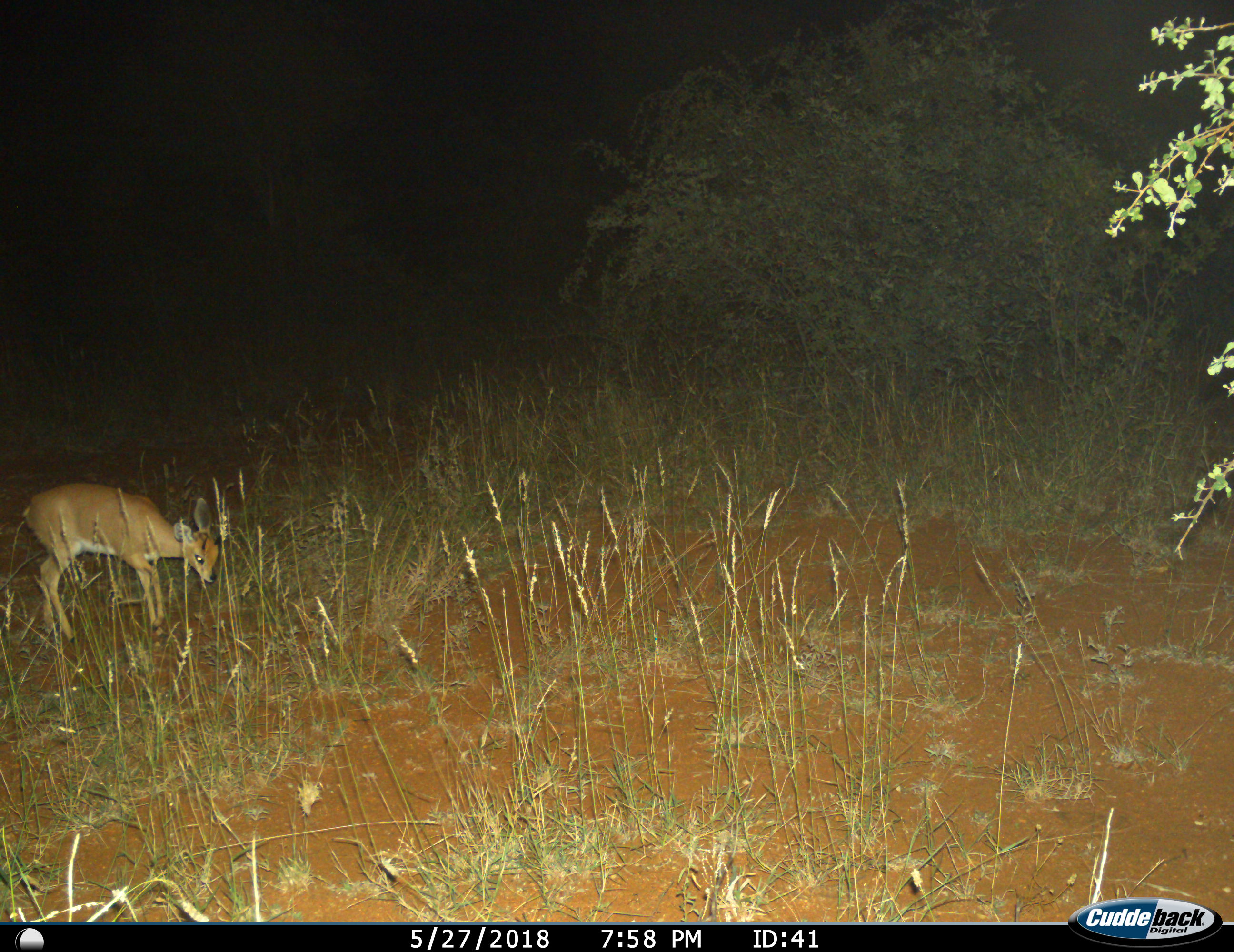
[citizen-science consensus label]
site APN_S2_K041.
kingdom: Animalia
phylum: Chordata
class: Mammalia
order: Artiodactyla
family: Bovidae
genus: Raphicerus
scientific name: Raphicerus campestris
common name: steenbok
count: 1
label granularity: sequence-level